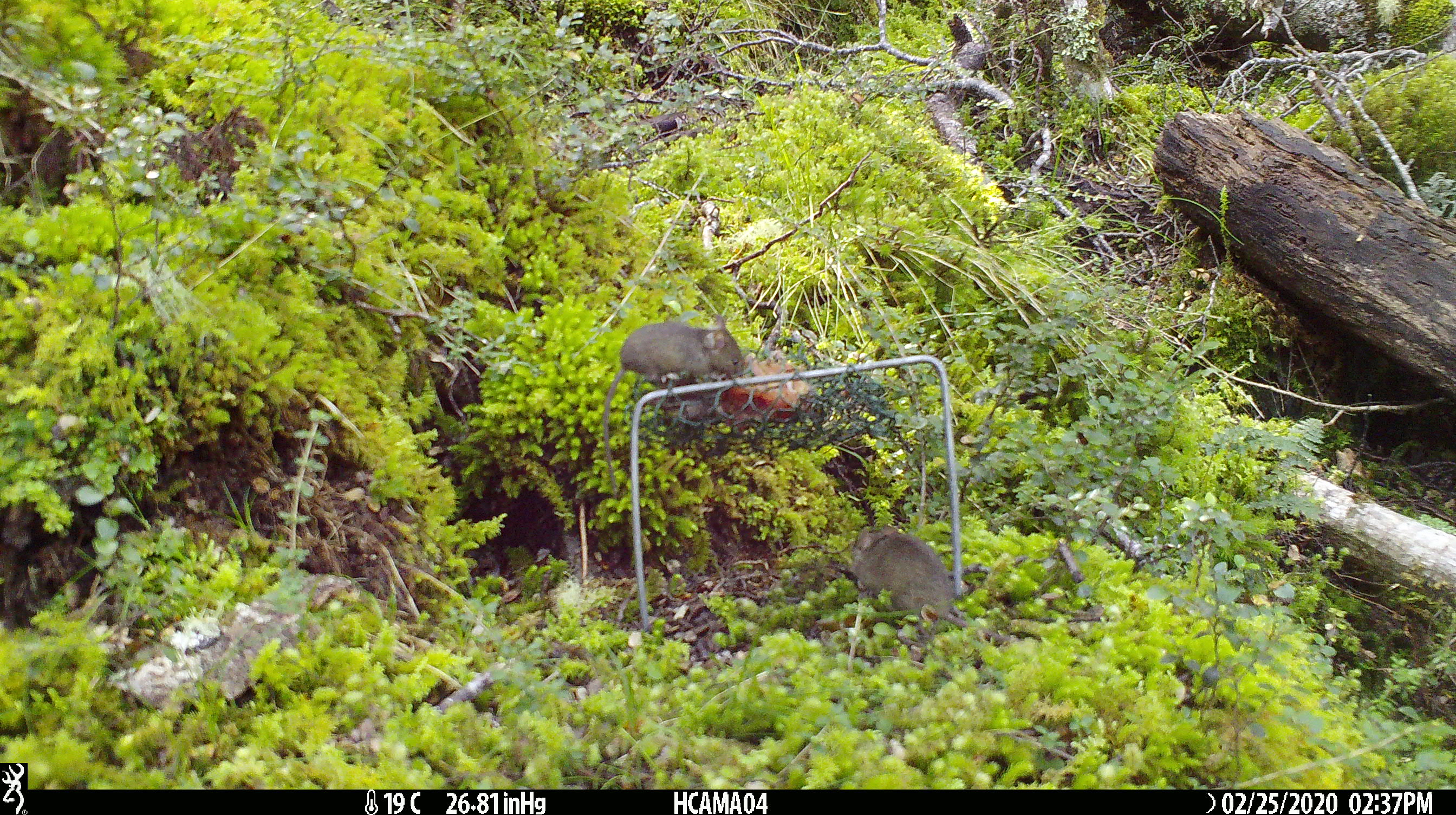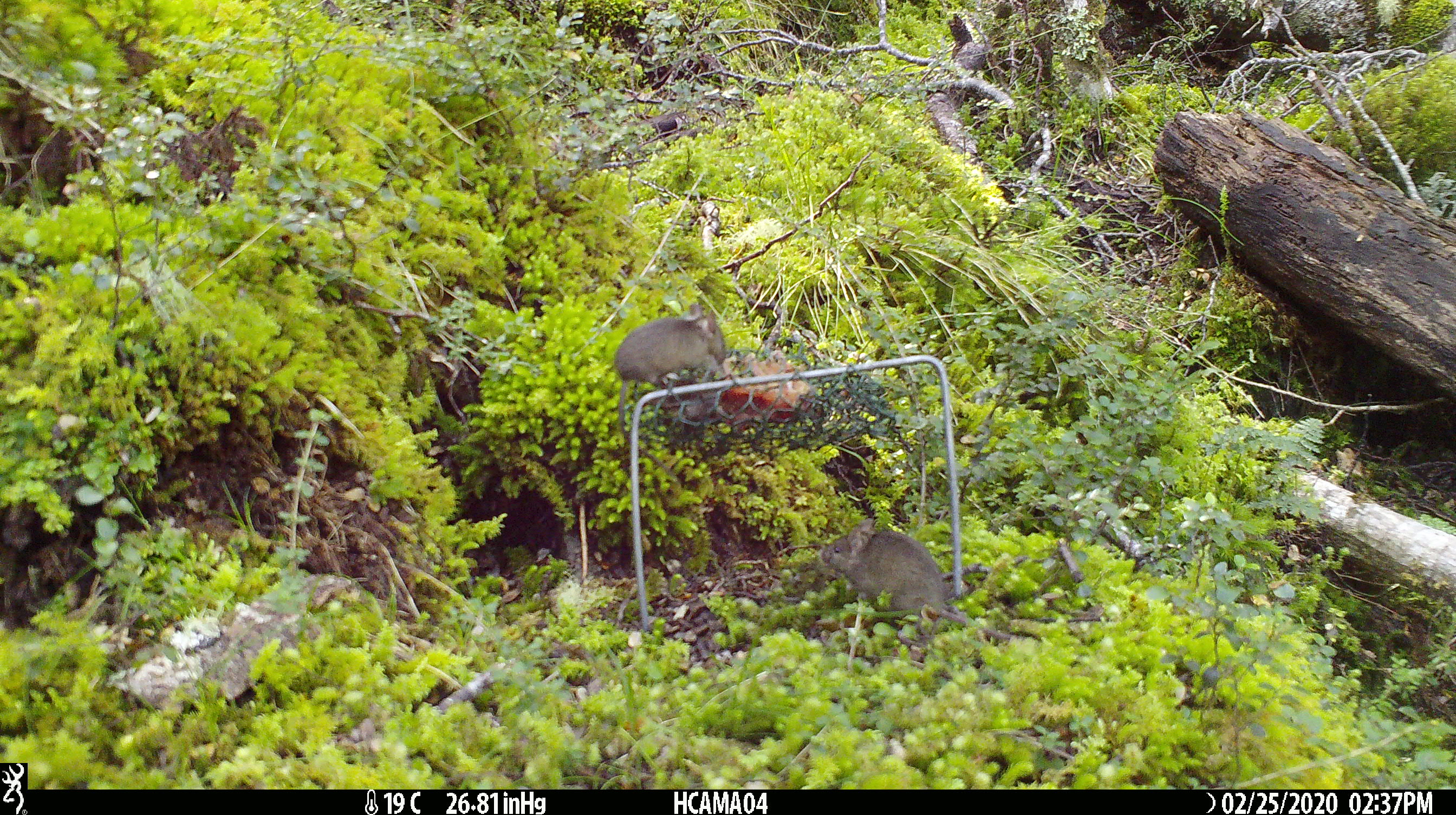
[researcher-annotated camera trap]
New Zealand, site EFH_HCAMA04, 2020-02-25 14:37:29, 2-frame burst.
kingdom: Animalia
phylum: Chordata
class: Mammalia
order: Rodentia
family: Muridae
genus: Mus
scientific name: Mus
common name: mouse